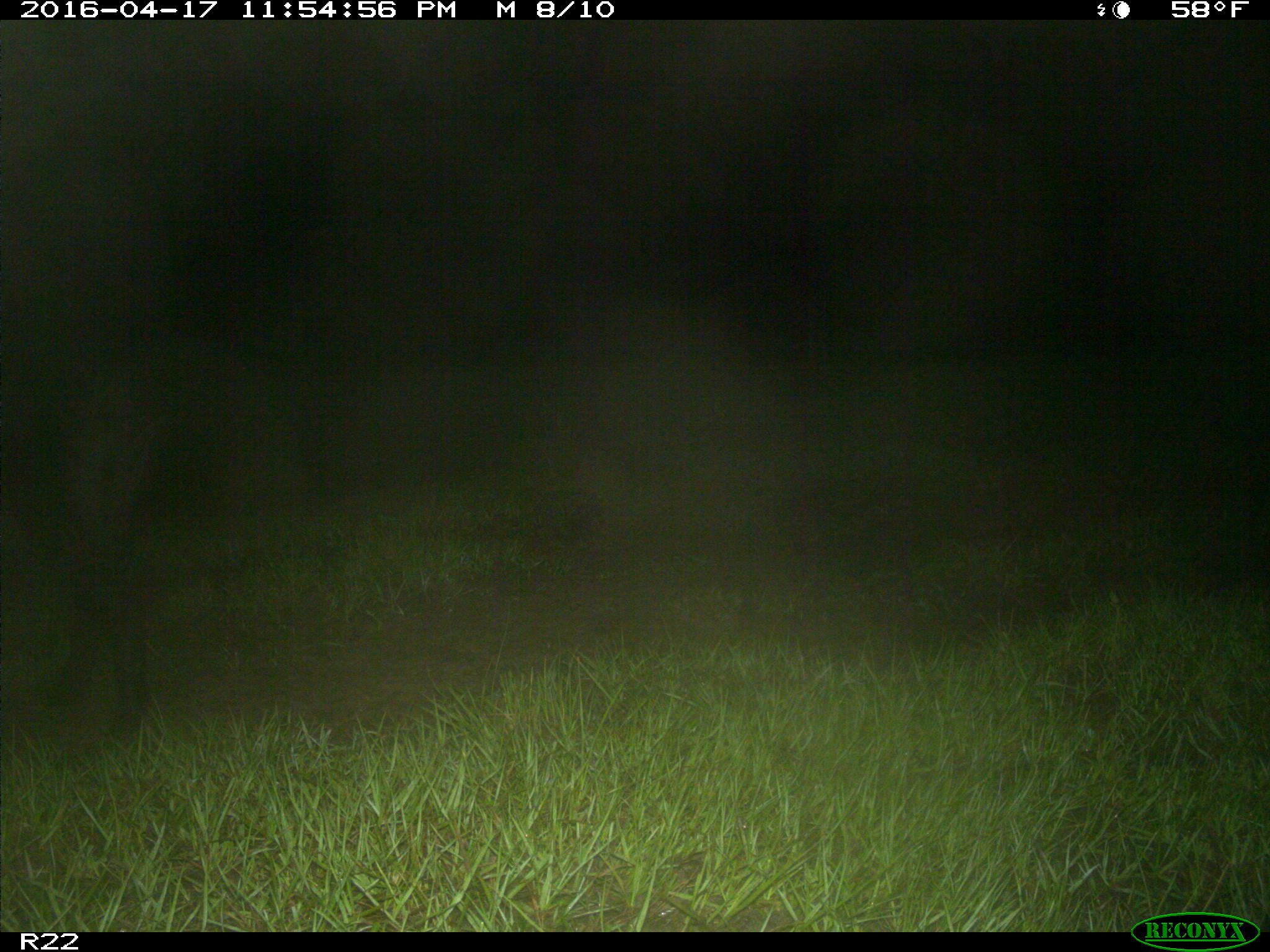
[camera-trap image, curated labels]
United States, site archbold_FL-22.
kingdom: Animalia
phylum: Chordata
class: Mammalia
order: Artiodactyla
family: Suidae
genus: Sus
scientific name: Sus scrofa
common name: wild boar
Sus scrofa (wild boar).